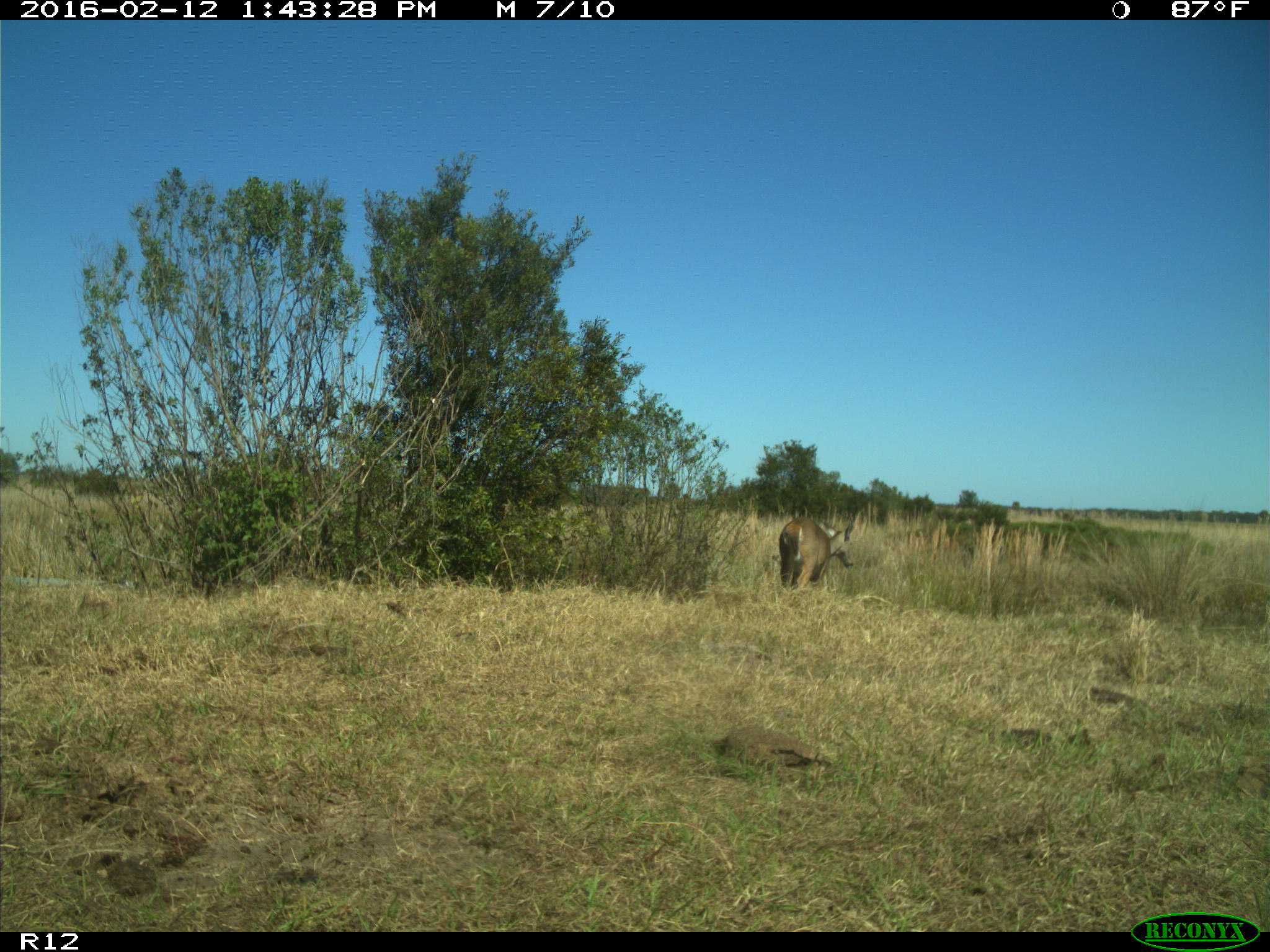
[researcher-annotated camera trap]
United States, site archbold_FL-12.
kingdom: Animalia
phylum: Chordata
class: Mammalia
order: Artiodactyla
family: Cervidae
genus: Odocoileus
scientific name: Odocoileus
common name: deer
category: unidentified deer